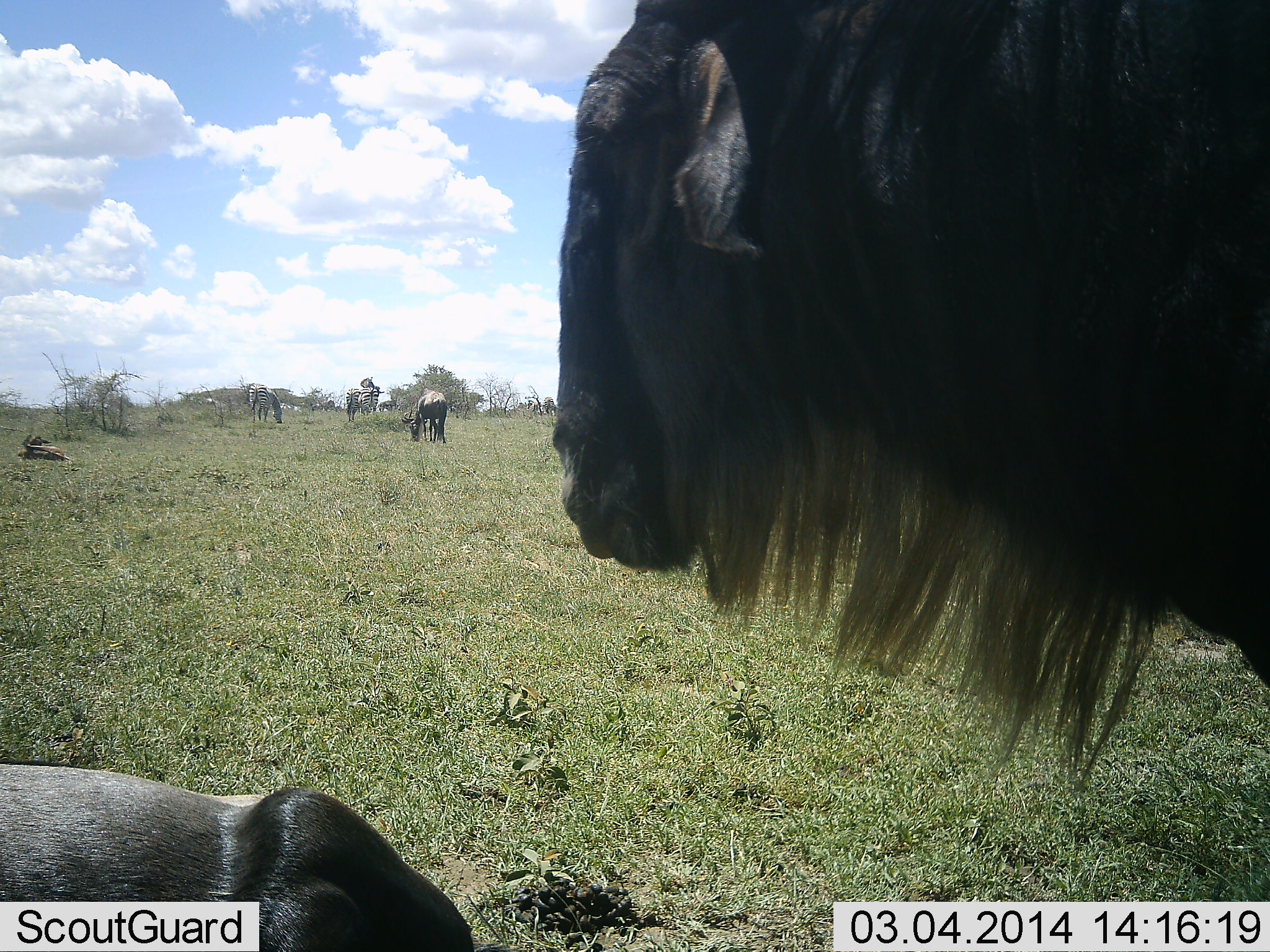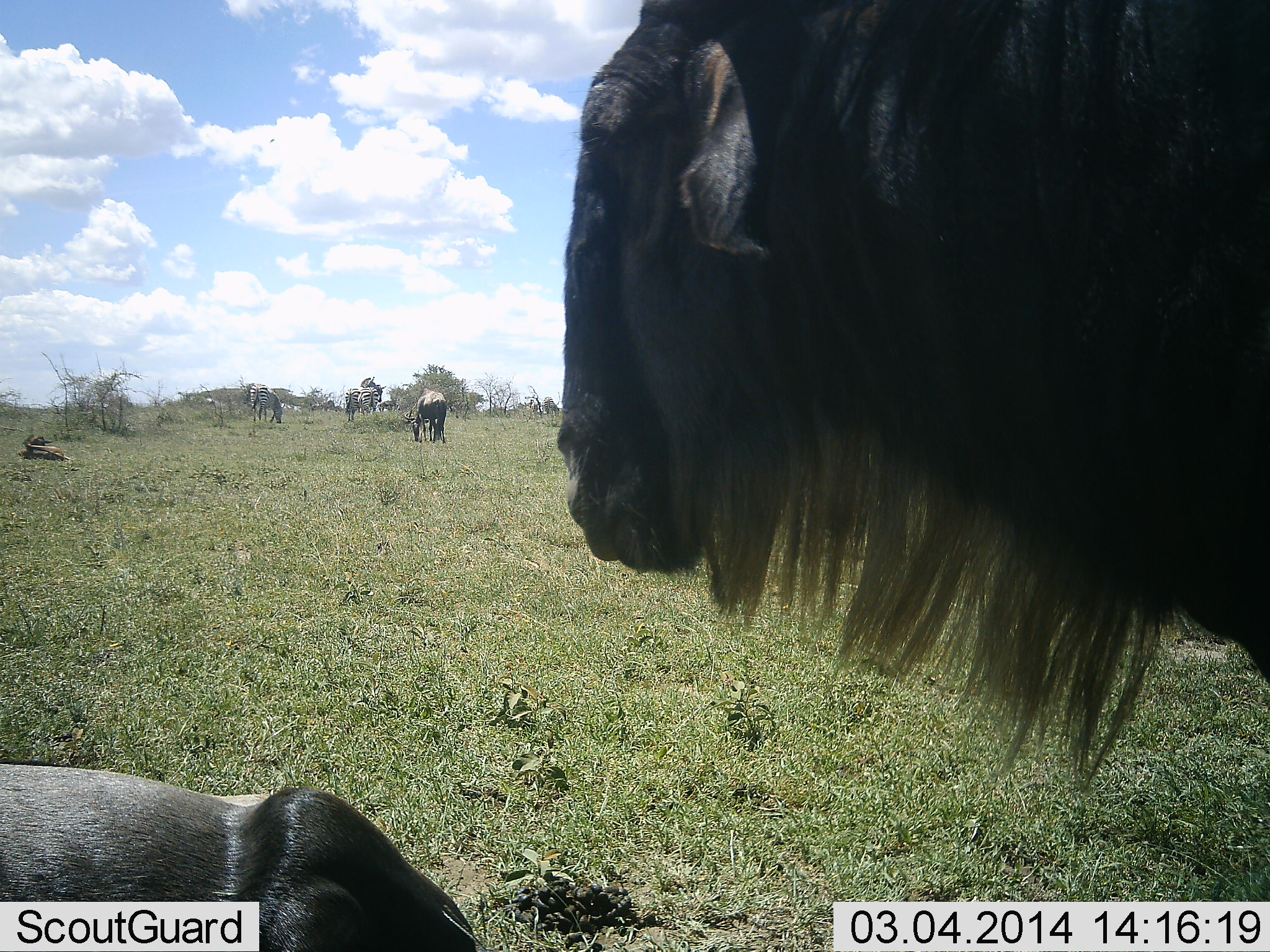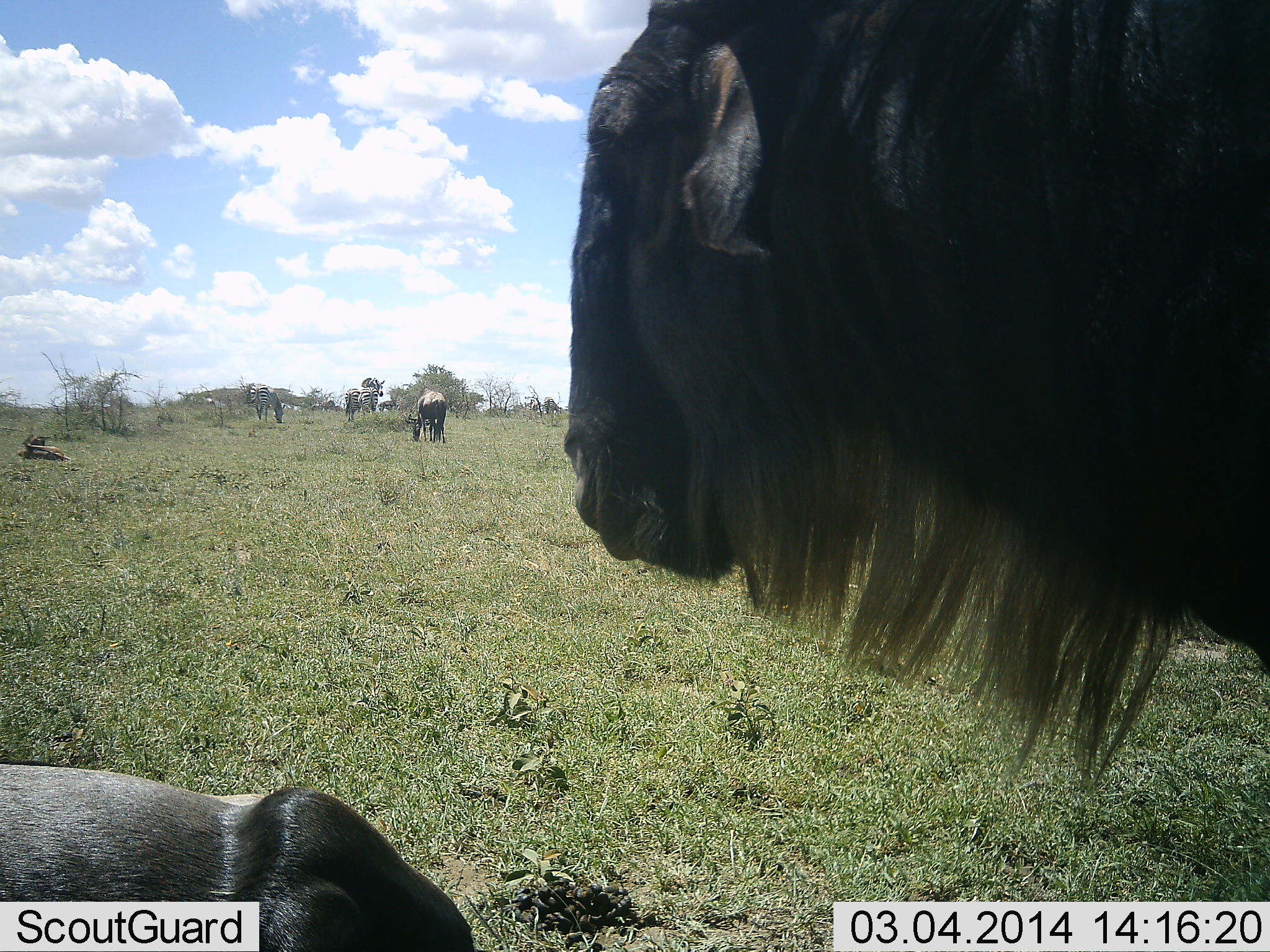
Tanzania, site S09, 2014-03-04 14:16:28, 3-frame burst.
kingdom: Animalia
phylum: Chordata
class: Mammalia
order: Artiodactyla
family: Bovidae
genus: Connochaetes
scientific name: Connochaetes taurinus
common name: blue wildebeest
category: wildebeest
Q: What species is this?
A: Wildebeest (blue wildebeest) (Connochaetes taurinus).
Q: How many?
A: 7.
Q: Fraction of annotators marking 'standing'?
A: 73%.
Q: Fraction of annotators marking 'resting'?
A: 64%.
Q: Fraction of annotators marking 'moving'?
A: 0%.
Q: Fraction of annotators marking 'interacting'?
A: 0%.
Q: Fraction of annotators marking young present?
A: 0%.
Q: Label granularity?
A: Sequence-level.